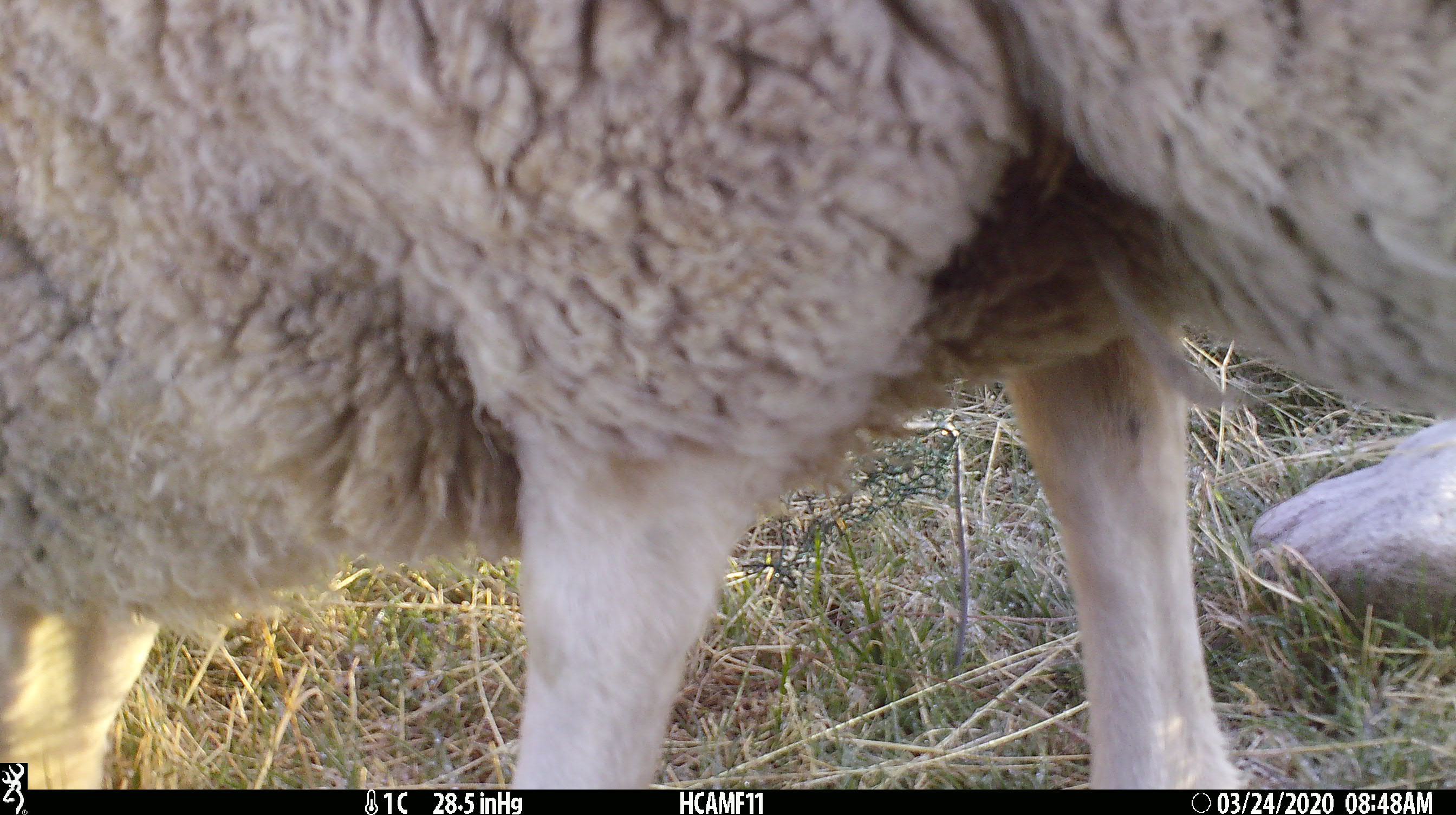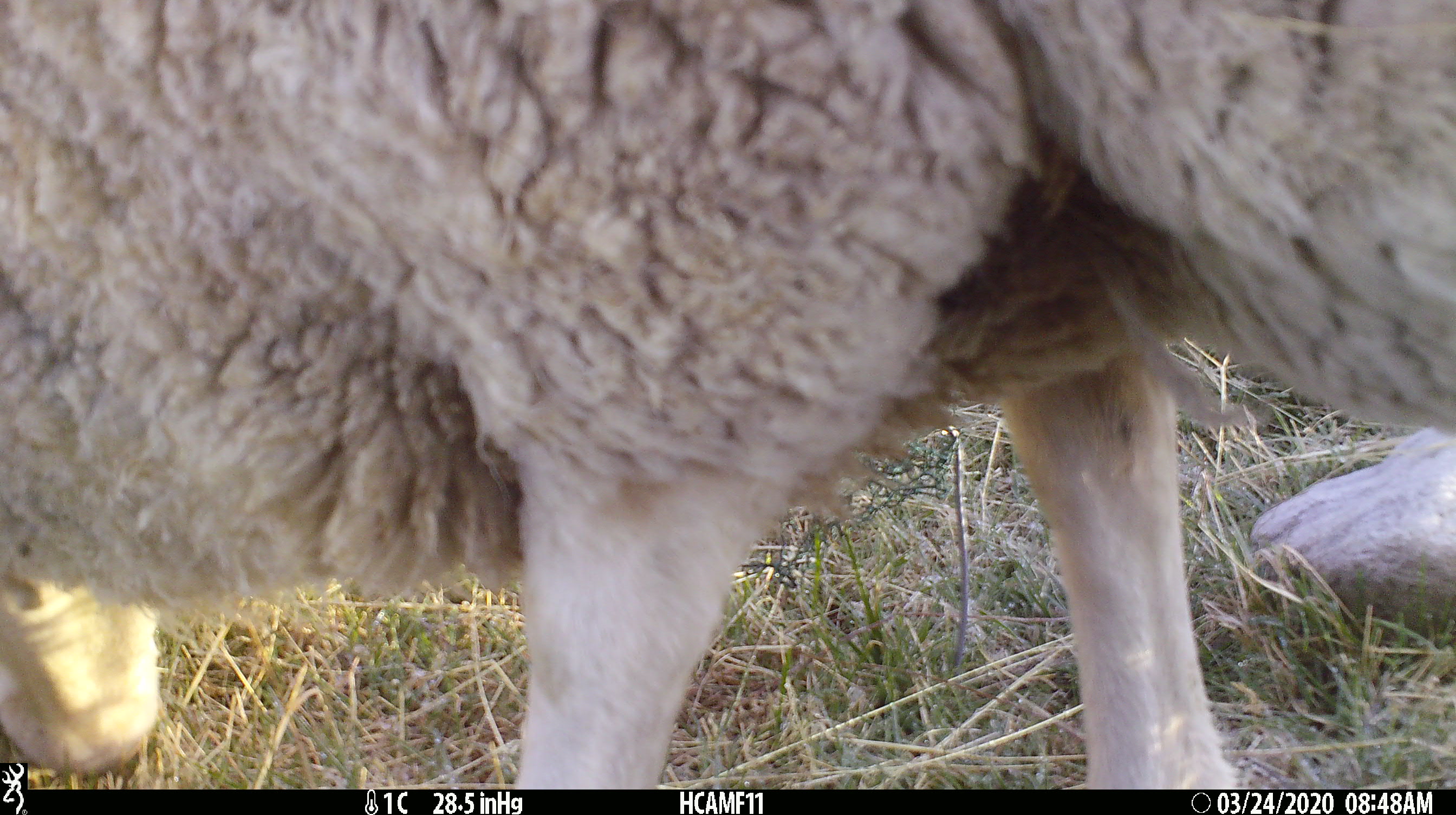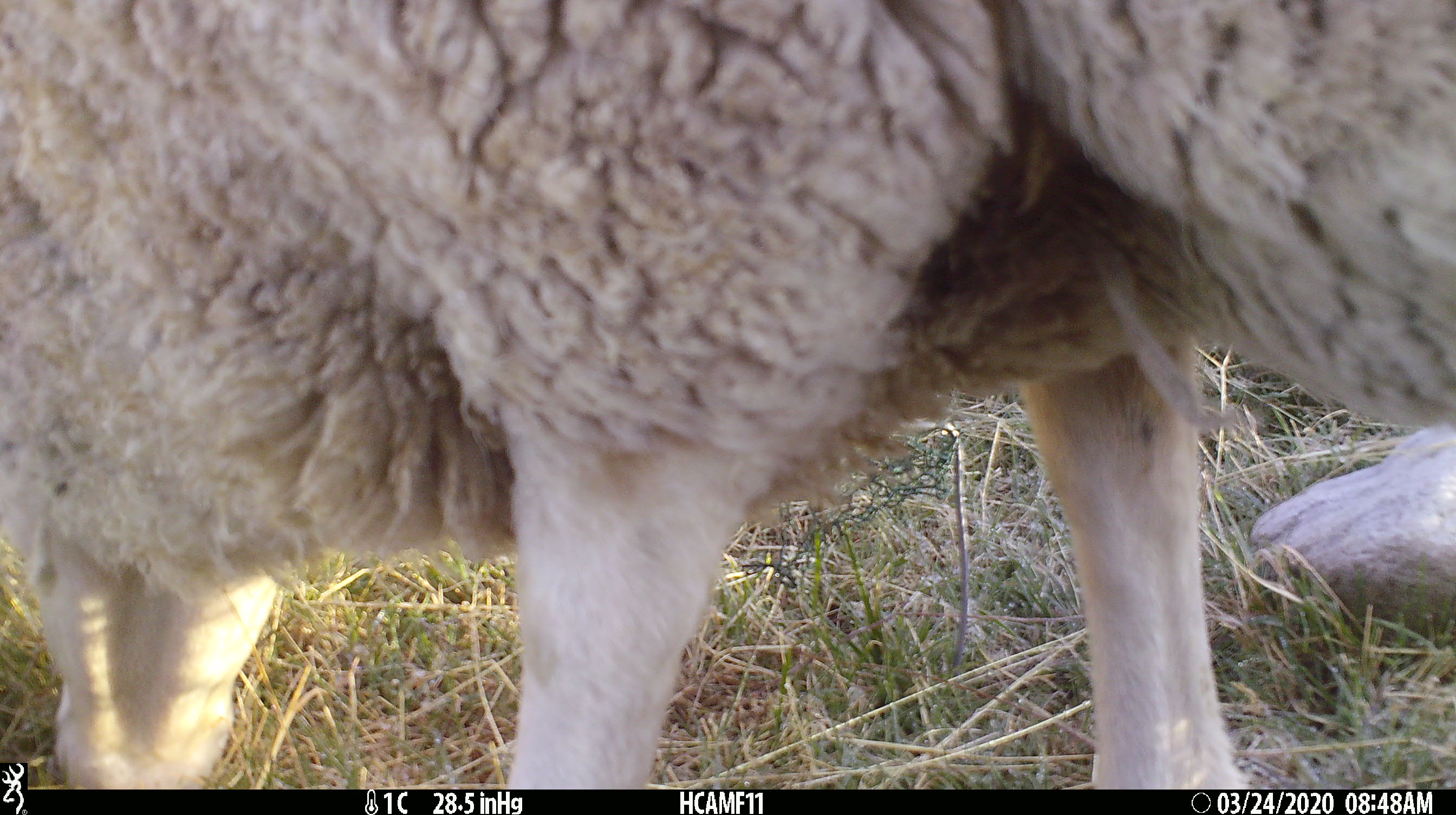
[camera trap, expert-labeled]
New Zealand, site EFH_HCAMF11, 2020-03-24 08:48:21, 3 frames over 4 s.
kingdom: Animalia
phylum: Chordata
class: Mammalia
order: Artiodactyla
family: Bovidae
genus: Ovis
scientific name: Ovis aries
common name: domestic sheep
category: sheep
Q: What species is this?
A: Sheep (domestic sheep) (Ovis aries).